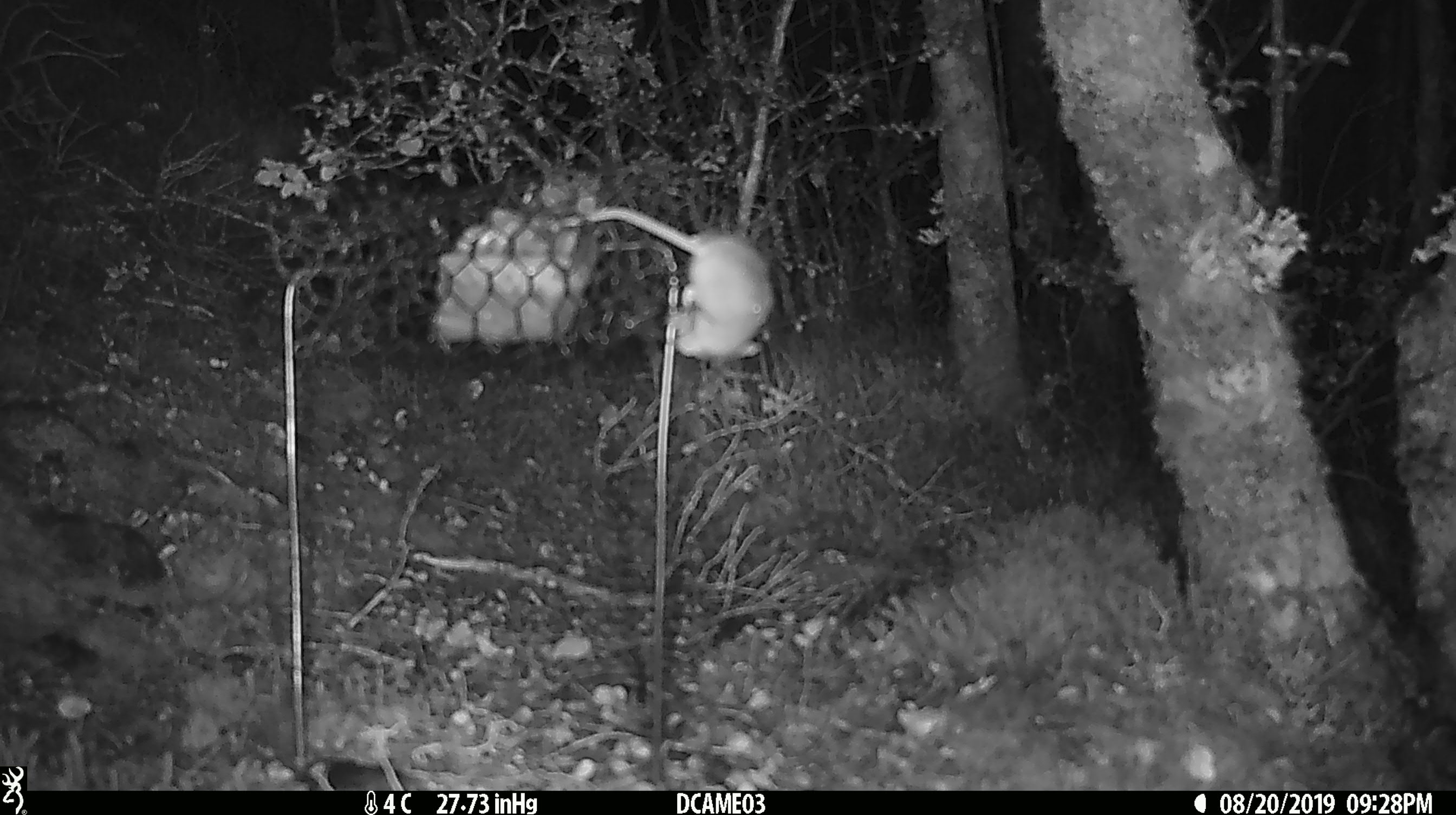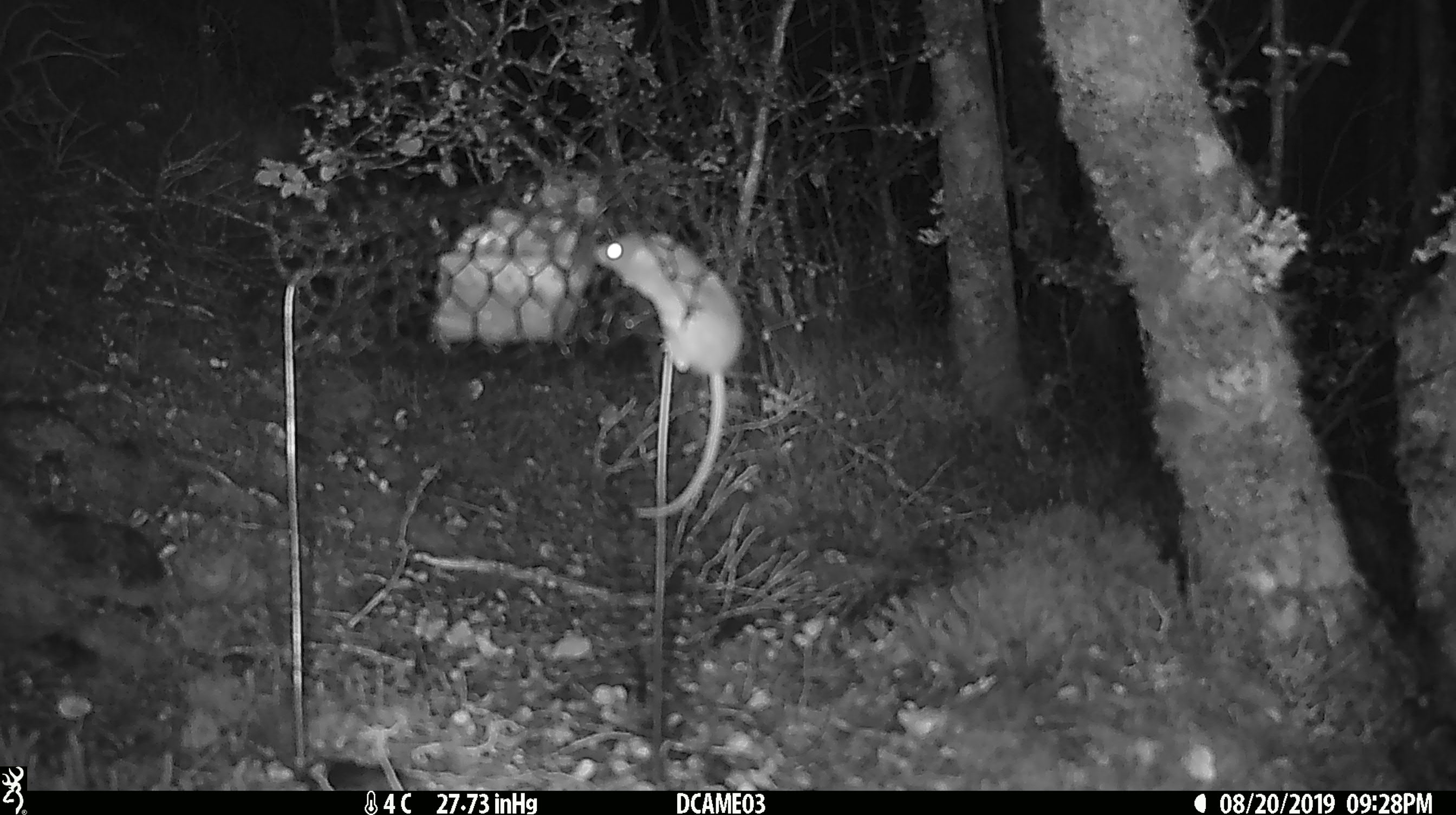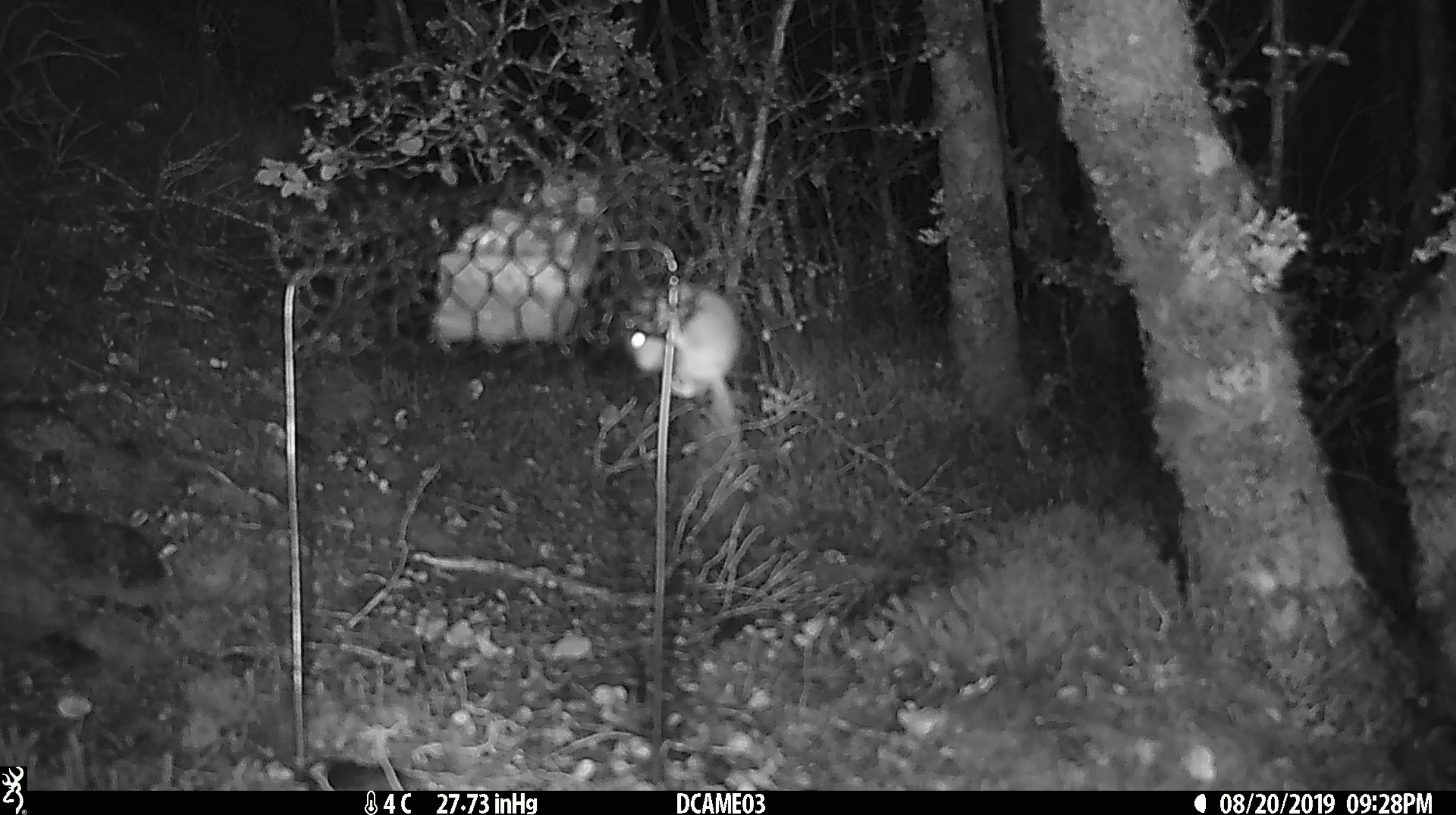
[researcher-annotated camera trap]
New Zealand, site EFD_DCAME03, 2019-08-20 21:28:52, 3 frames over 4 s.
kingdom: Animalia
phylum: Chordata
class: Mammalia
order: Rodentia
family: Muridae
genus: Mus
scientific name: Mus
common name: mouse